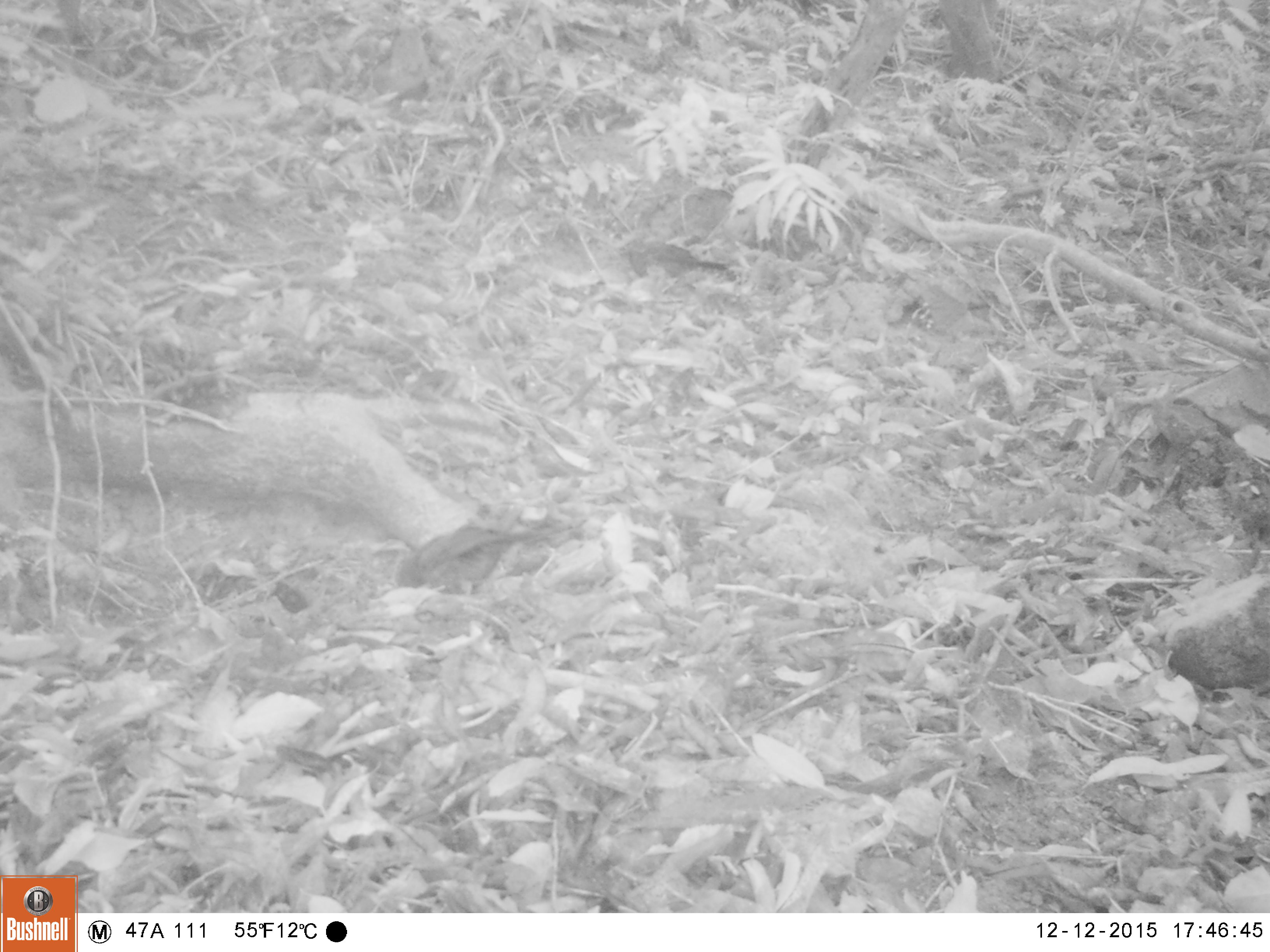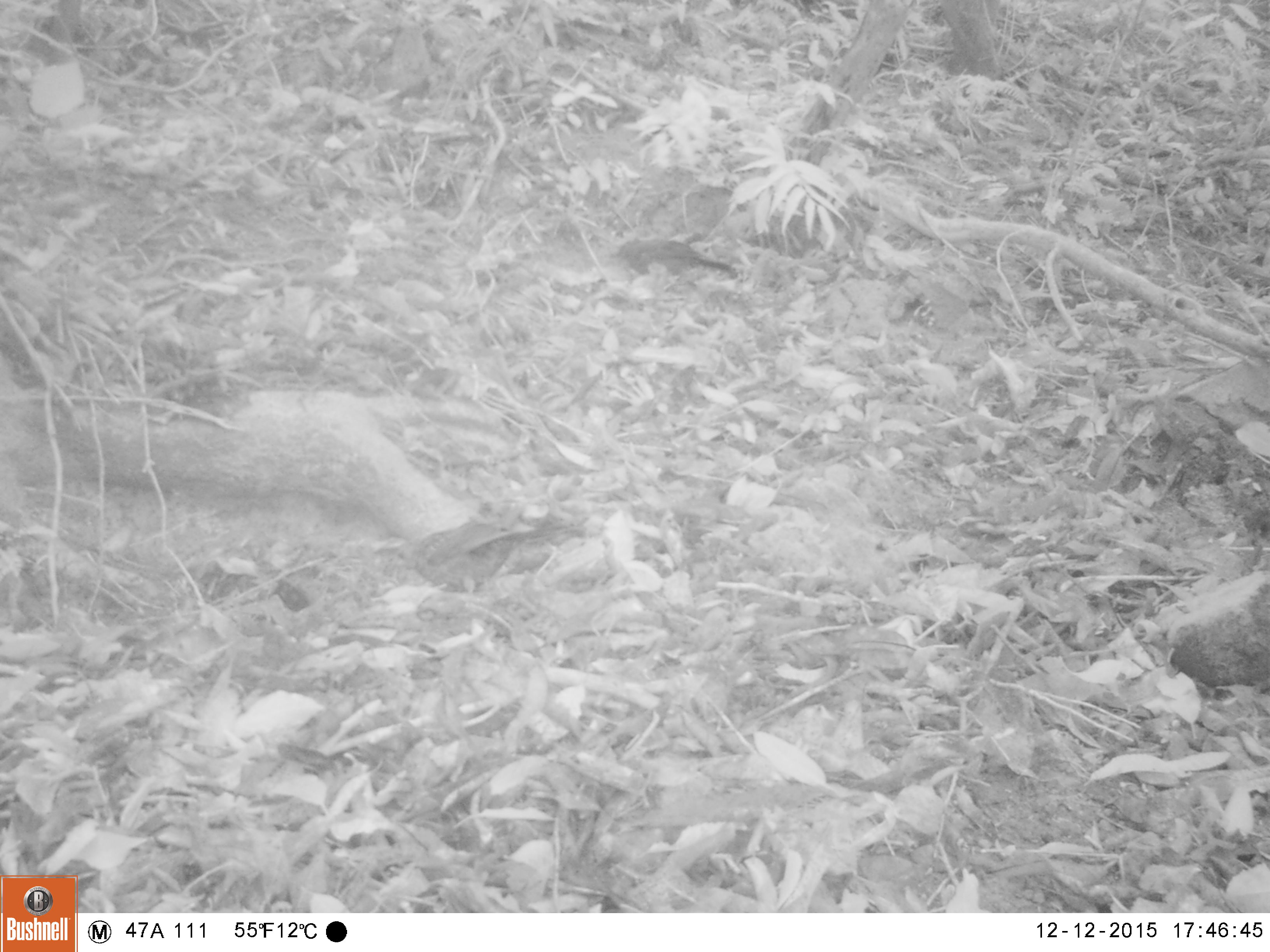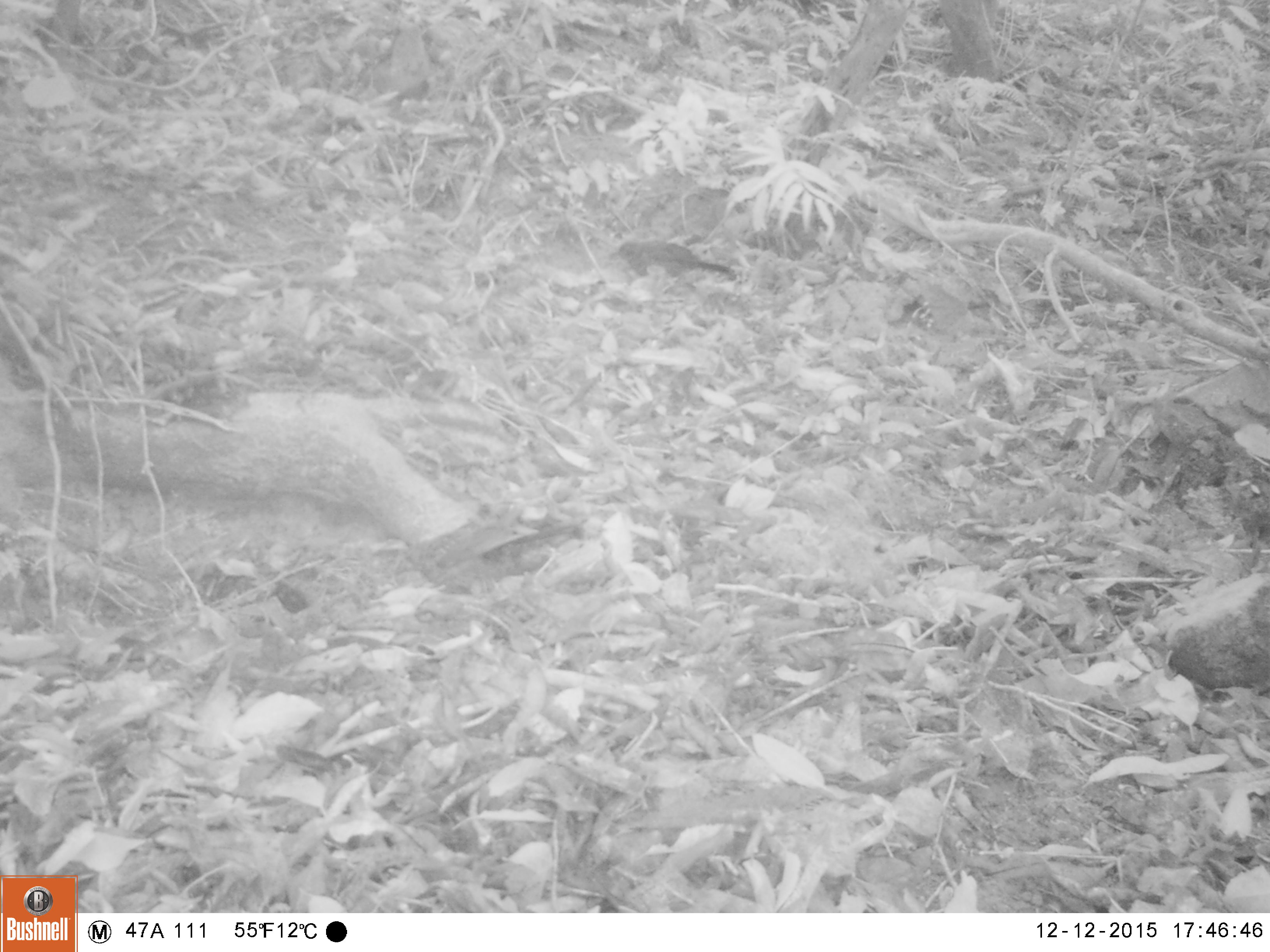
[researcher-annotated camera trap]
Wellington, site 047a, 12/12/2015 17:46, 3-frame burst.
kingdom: Animalia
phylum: Chordata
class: Aves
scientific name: Aves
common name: bird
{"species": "bird (Aves)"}